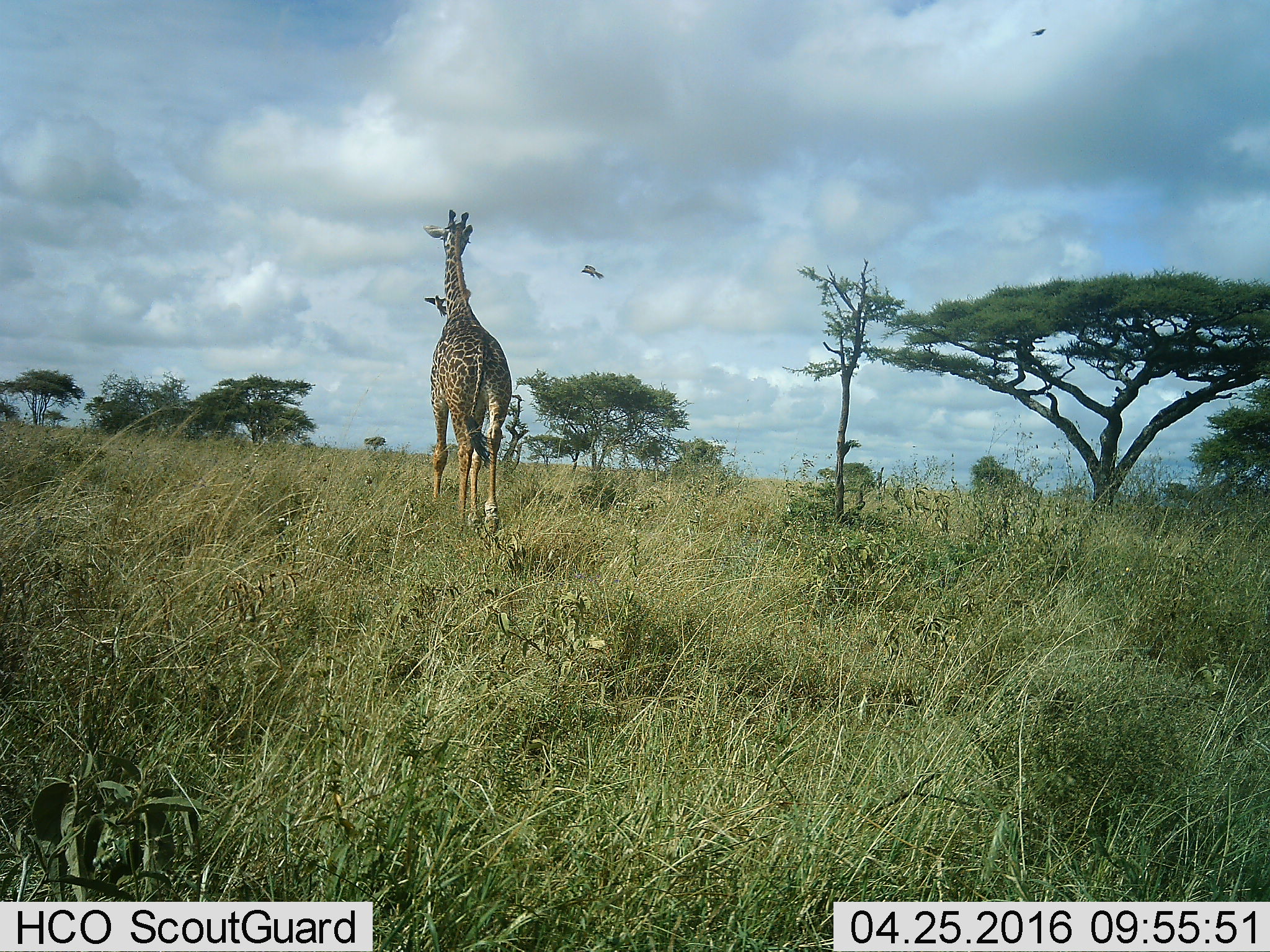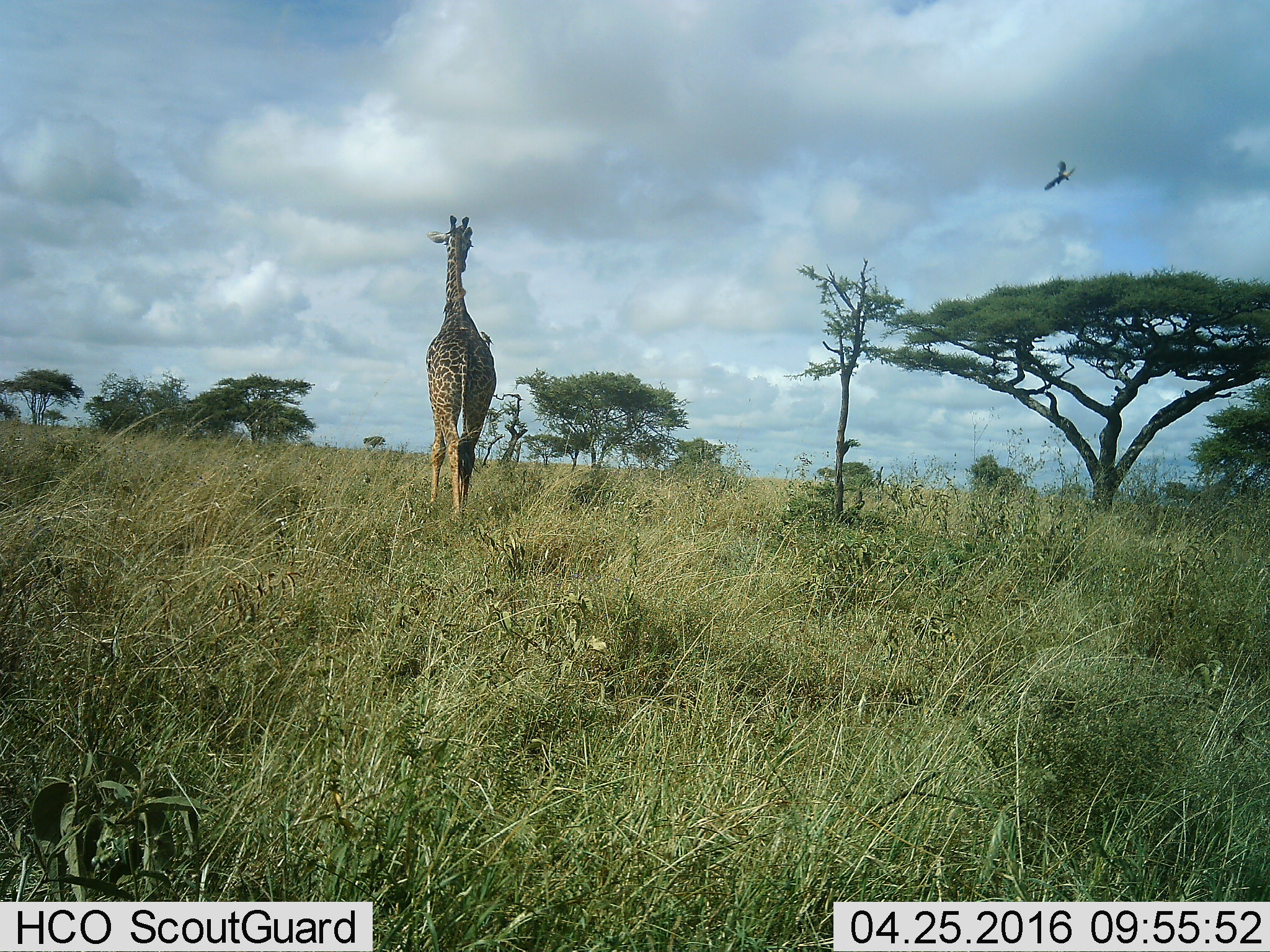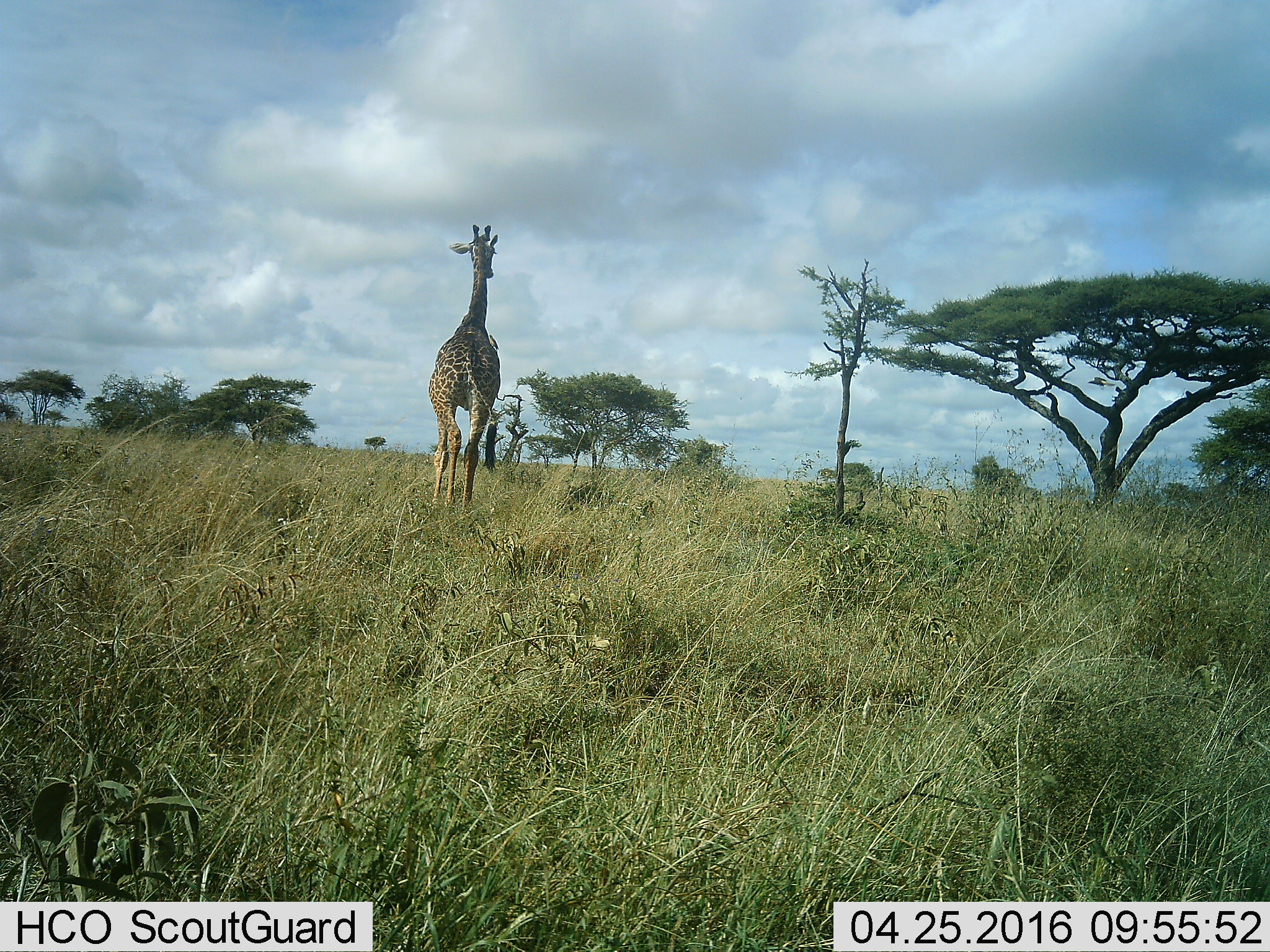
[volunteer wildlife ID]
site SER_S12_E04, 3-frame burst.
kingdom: Animalia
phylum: Chordata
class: Aves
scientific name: Aves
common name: bird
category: birdother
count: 3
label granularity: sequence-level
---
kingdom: Animalia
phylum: Chordata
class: Mammalia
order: Artiodactyla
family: Giraffidae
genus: Giraffa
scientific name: Giraffa camelopardalis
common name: giraffe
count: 1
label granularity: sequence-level